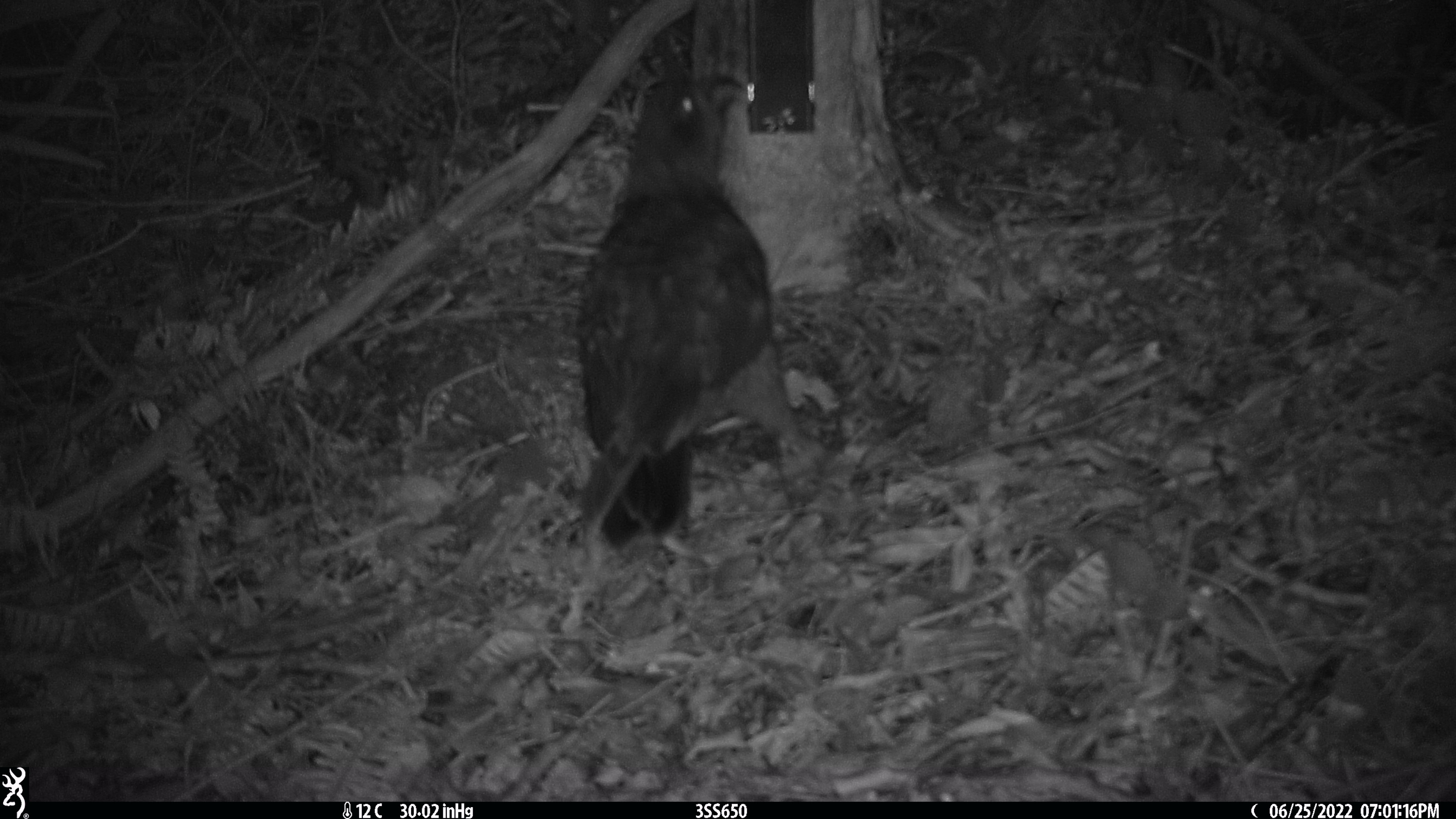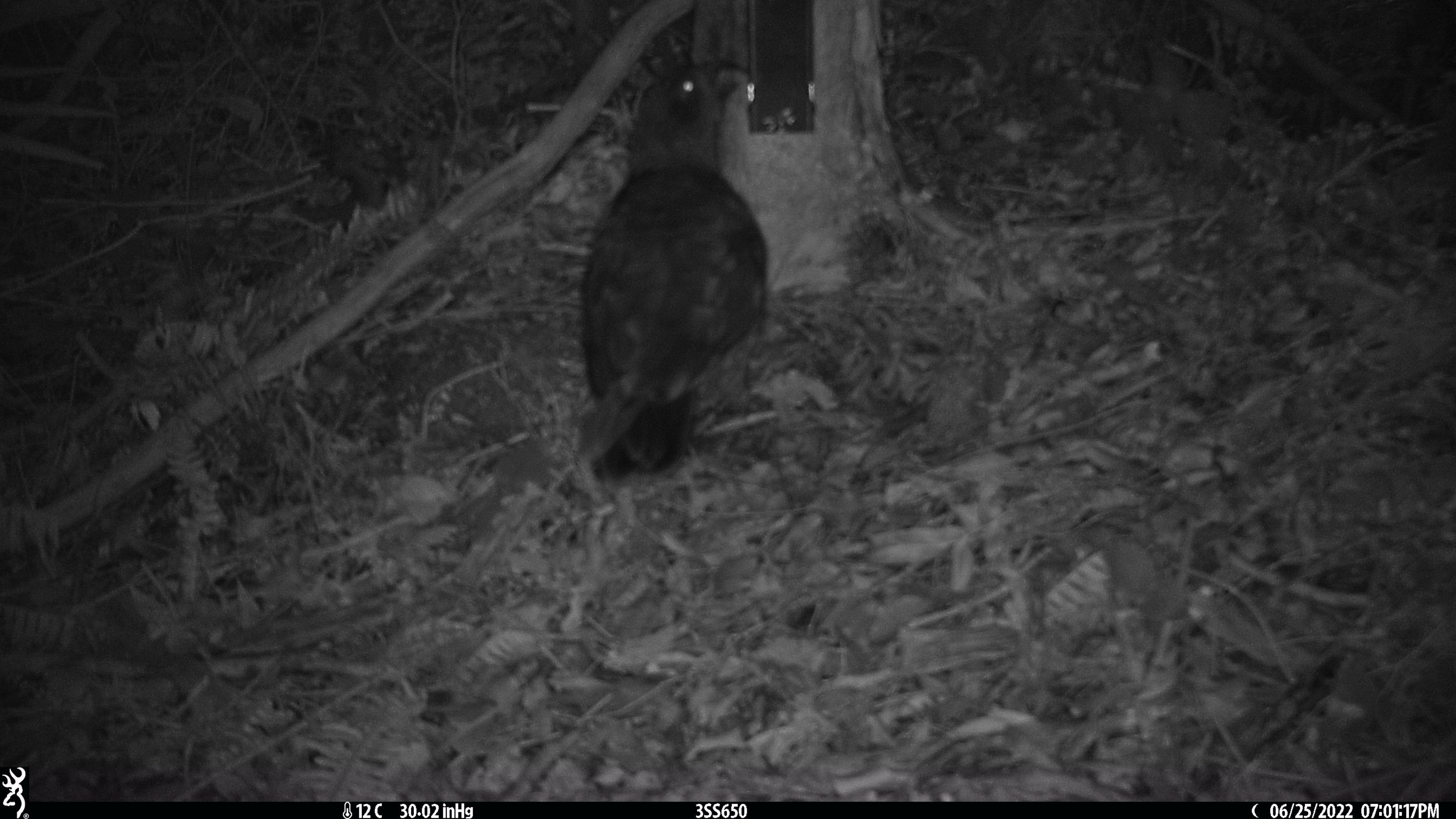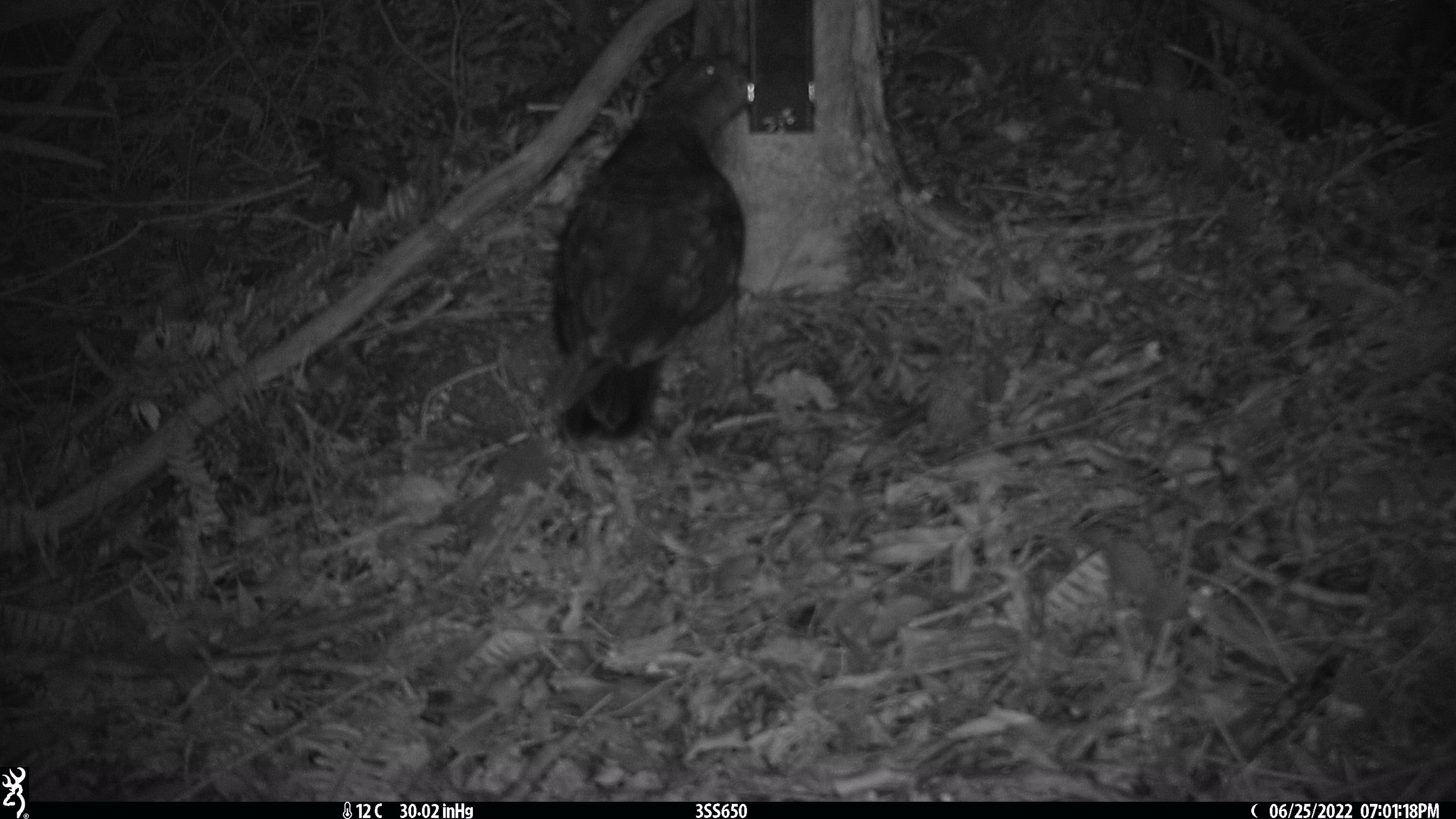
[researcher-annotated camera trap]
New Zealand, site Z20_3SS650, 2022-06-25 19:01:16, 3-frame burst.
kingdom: Animalia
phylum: Chordata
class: Aves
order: Psittaciformes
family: Strigopidae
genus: Nestor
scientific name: Nestor notabilis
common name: kea